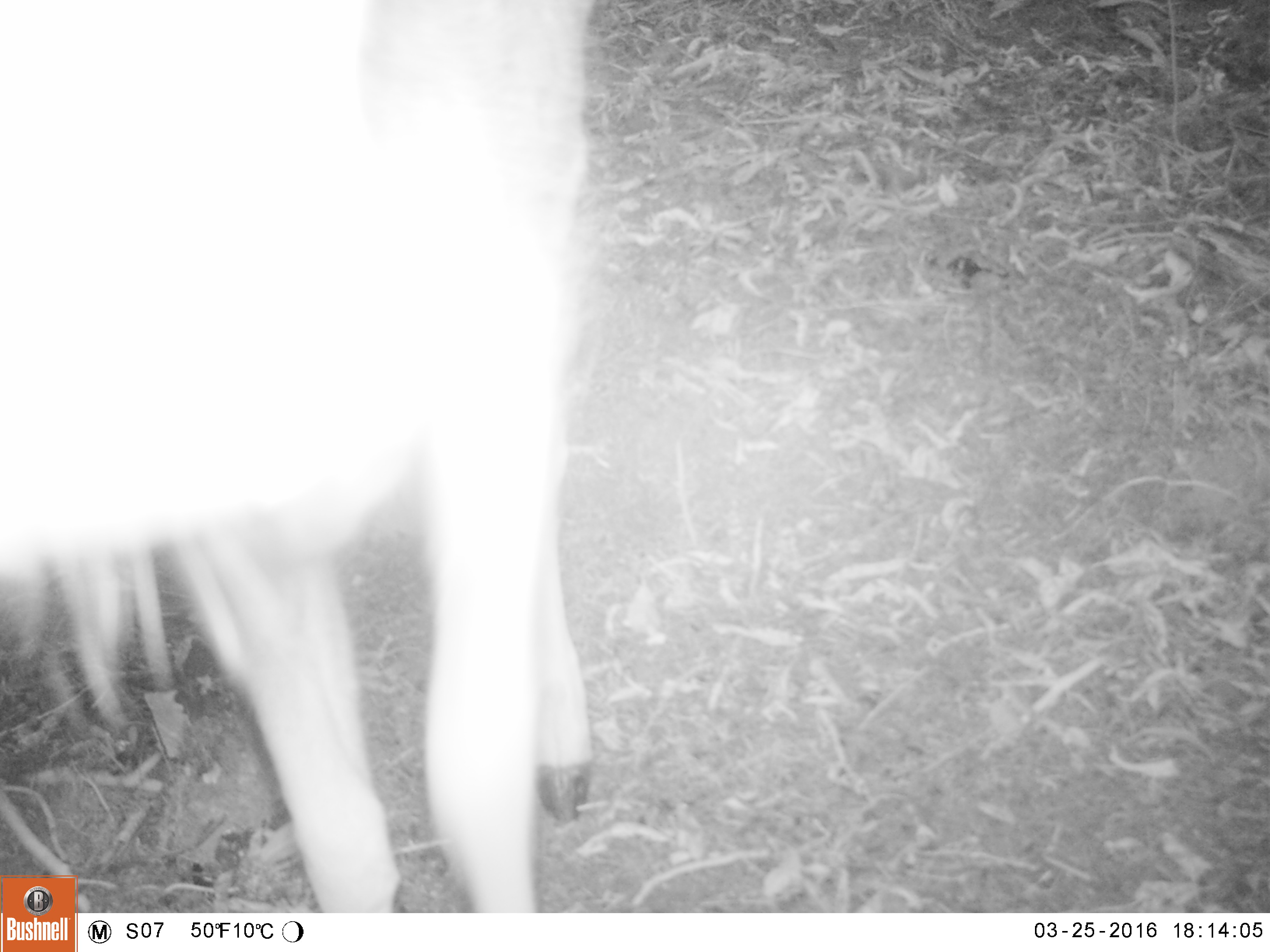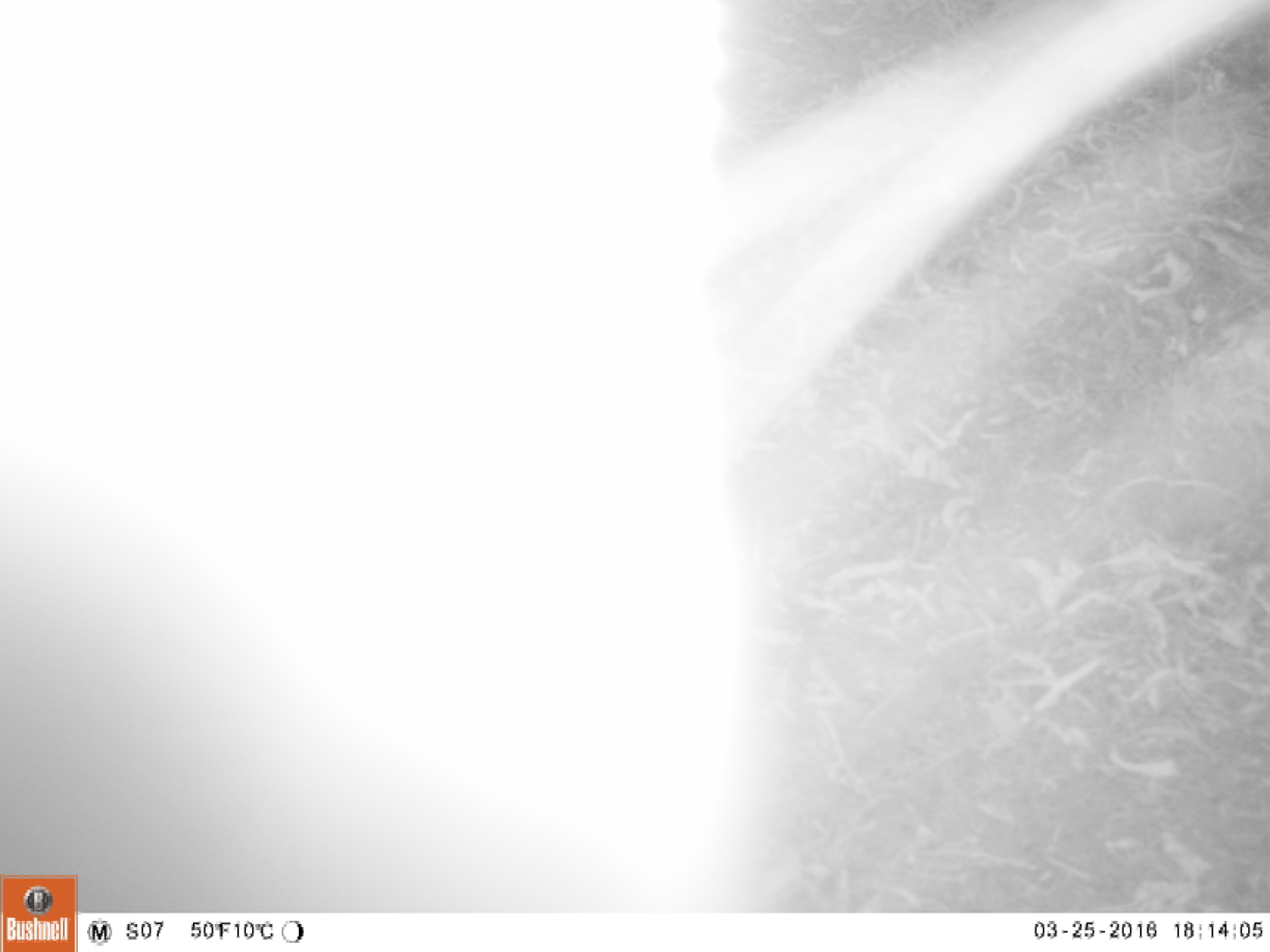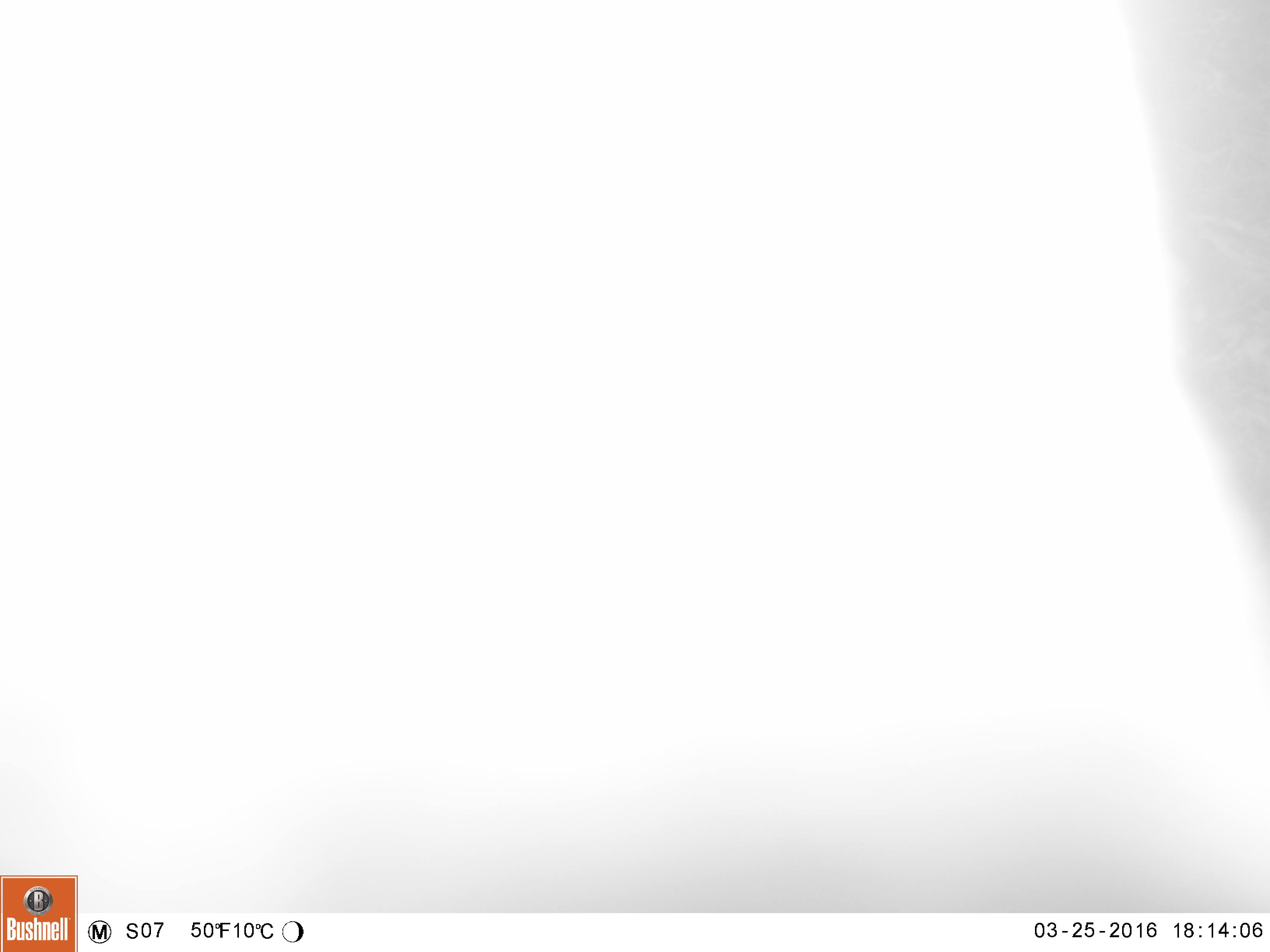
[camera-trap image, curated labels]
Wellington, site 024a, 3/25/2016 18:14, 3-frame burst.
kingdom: Animalia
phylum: Chordata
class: Mammalia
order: Artiodactyla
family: Cervidae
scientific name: Cervini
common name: deer